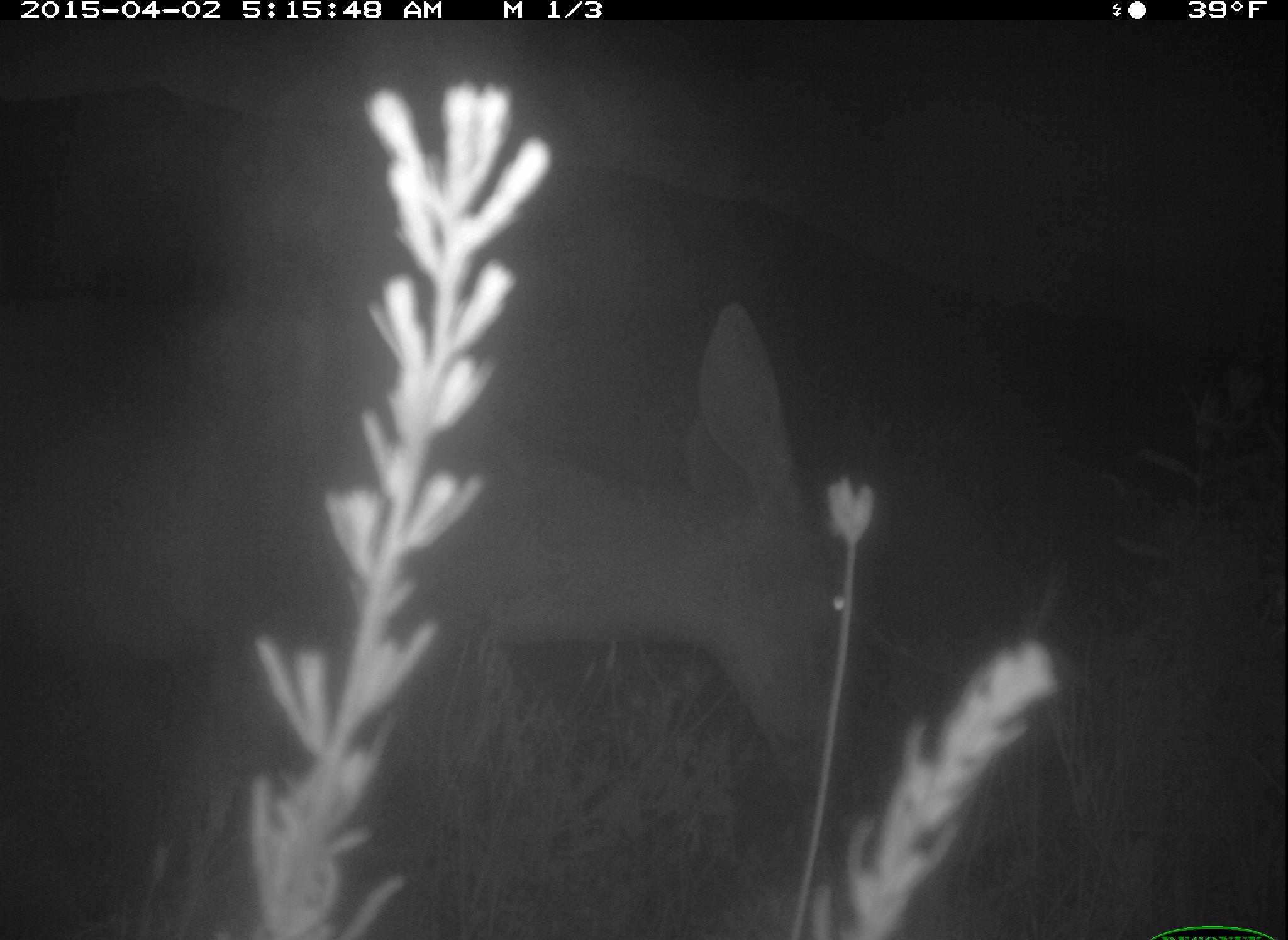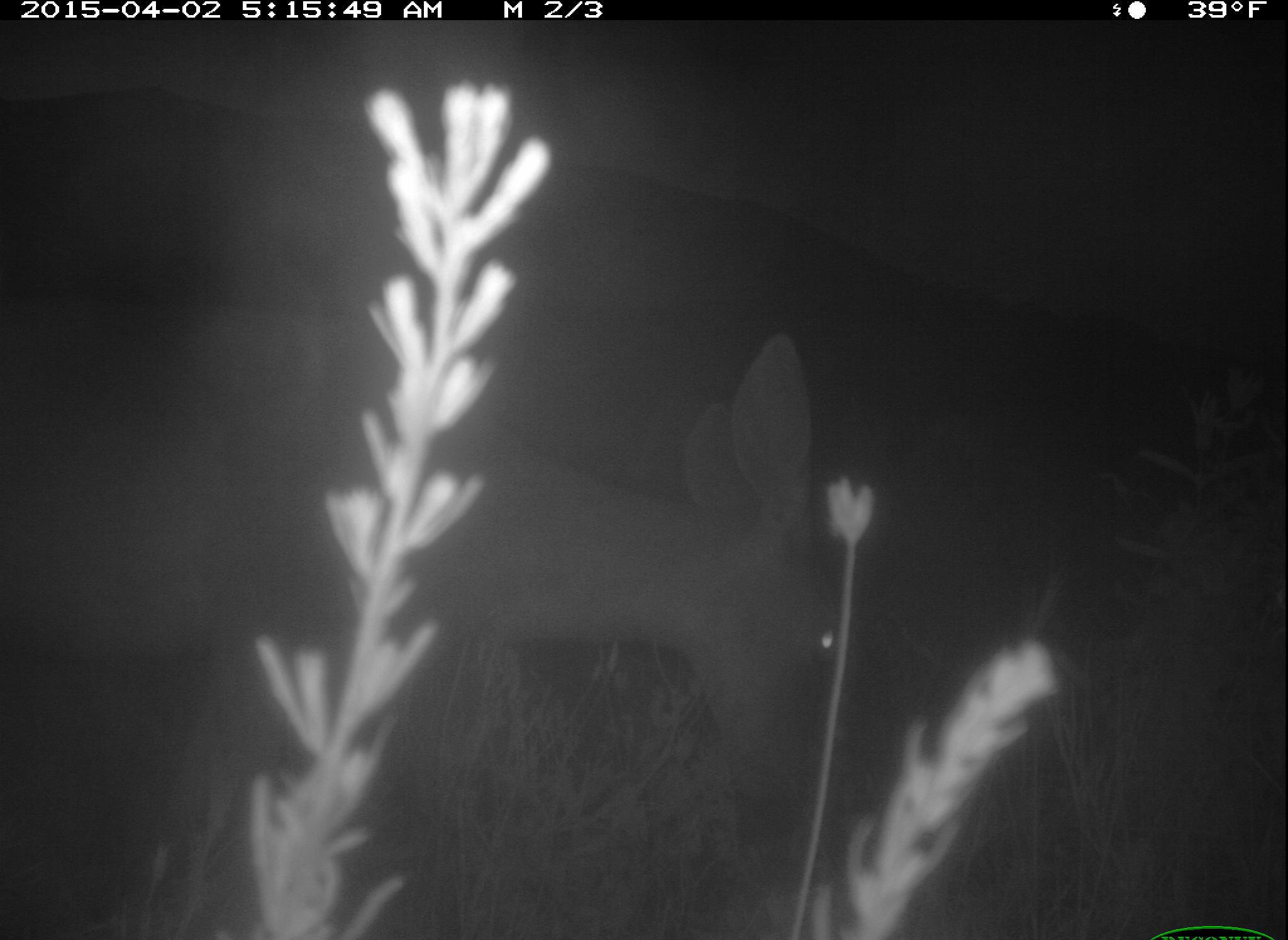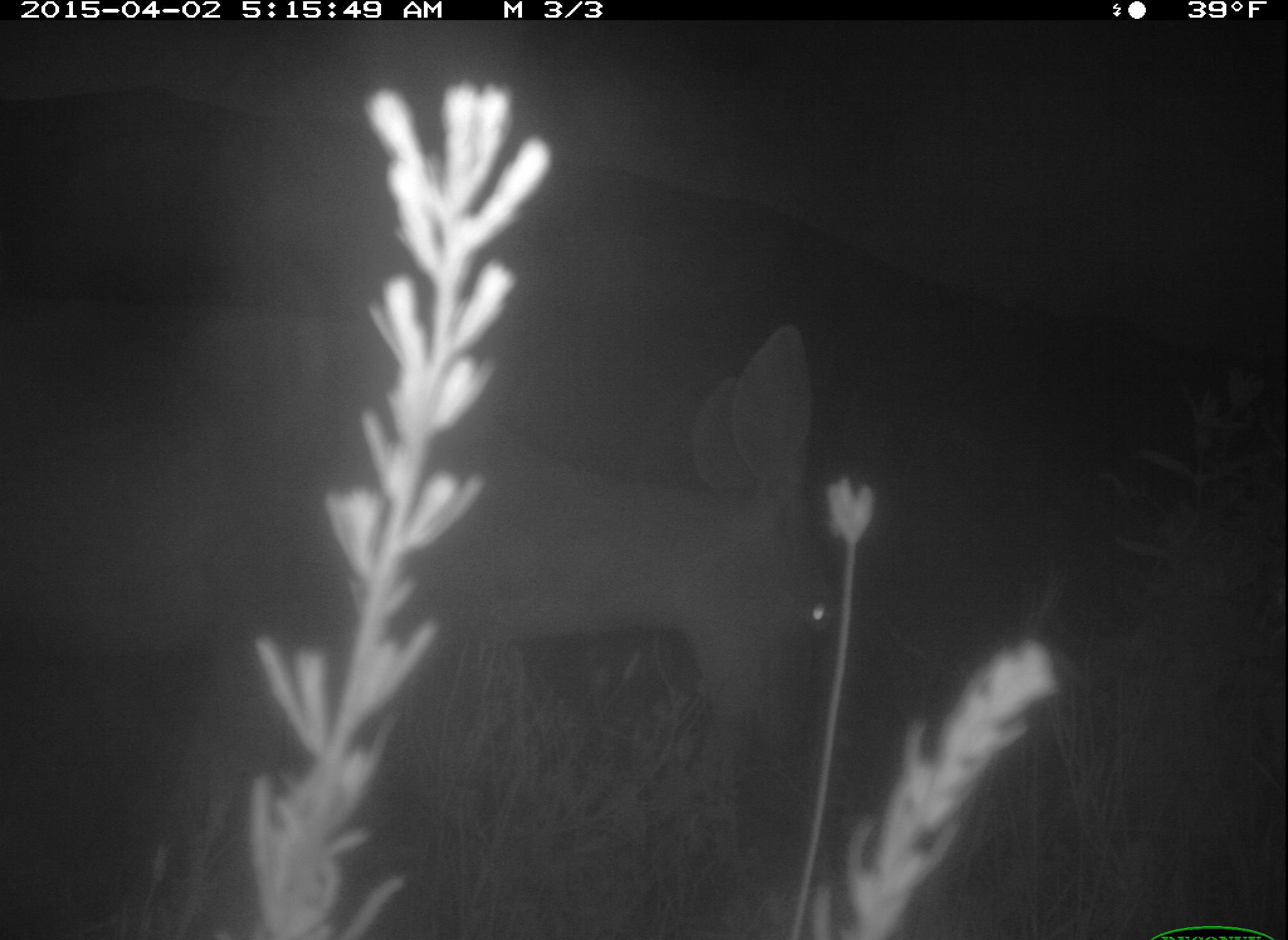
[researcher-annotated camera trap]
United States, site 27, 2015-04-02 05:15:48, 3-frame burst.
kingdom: Animalia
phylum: Chordata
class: Mammalia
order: Artiodactyla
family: Cervidae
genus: Odocoileus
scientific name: Odocoileus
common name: deer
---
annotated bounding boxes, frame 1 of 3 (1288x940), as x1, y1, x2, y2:
deer: 0, 300, 850, 940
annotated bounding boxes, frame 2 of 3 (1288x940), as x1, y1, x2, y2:
deer: 0, 296, 839, 940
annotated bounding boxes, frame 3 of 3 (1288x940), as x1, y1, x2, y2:
deer: 0, 302, 833, 940